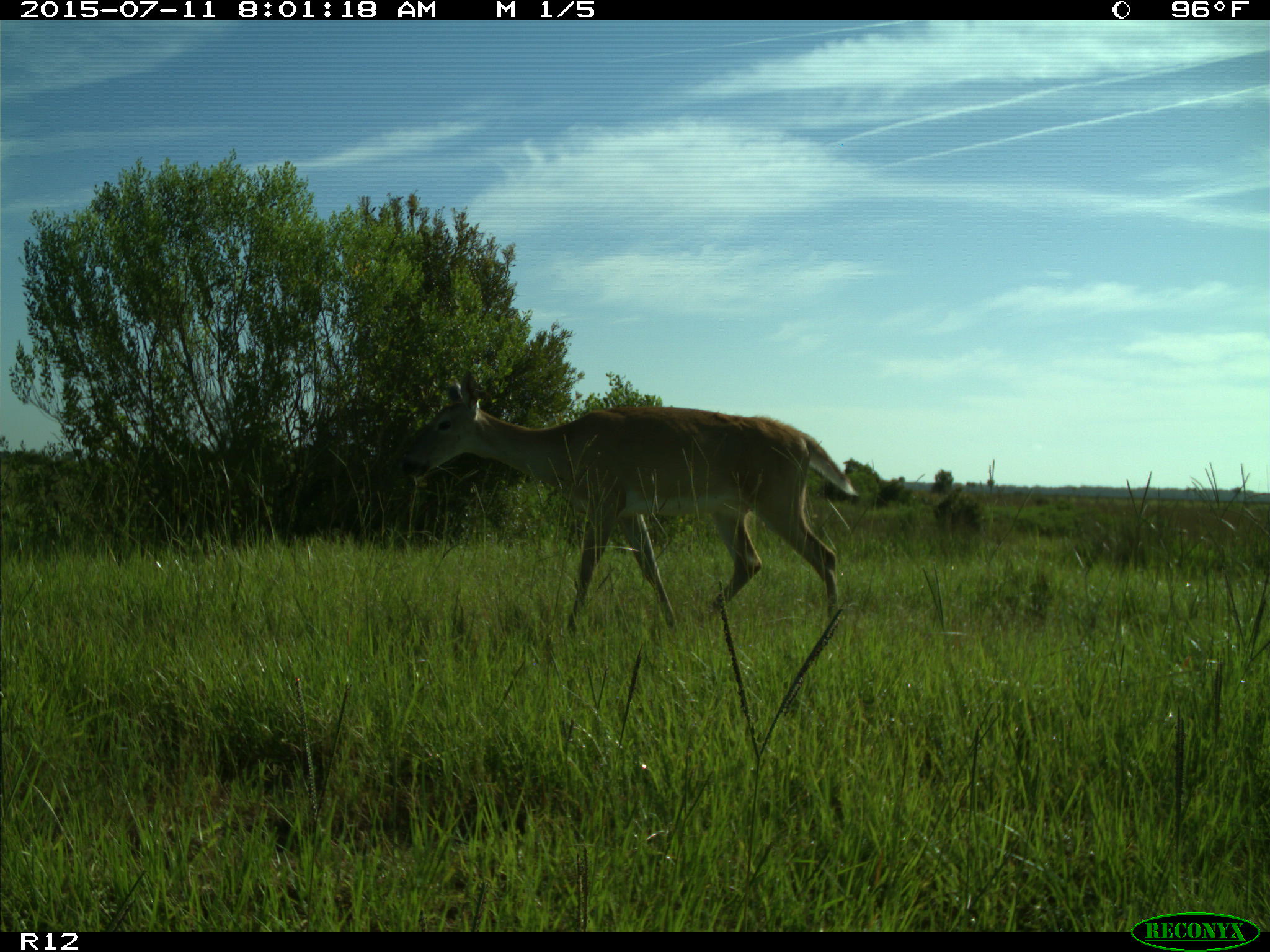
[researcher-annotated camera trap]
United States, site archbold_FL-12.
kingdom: Animalia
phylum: Chordata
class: Mammalia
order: Artiodactyla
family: Cervidae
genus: Odocoileus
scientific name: Odocoileus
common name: deer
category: unidentified deer